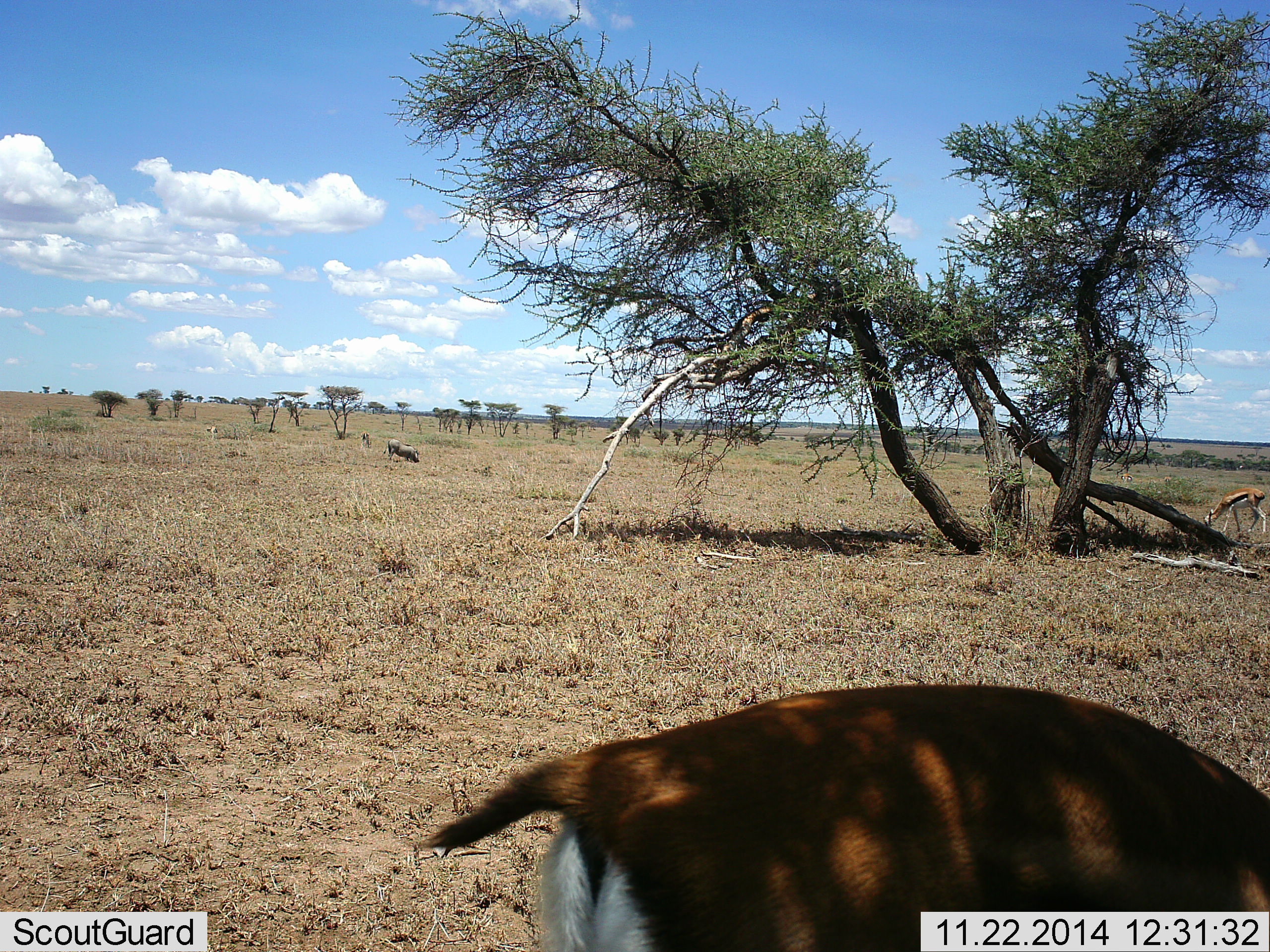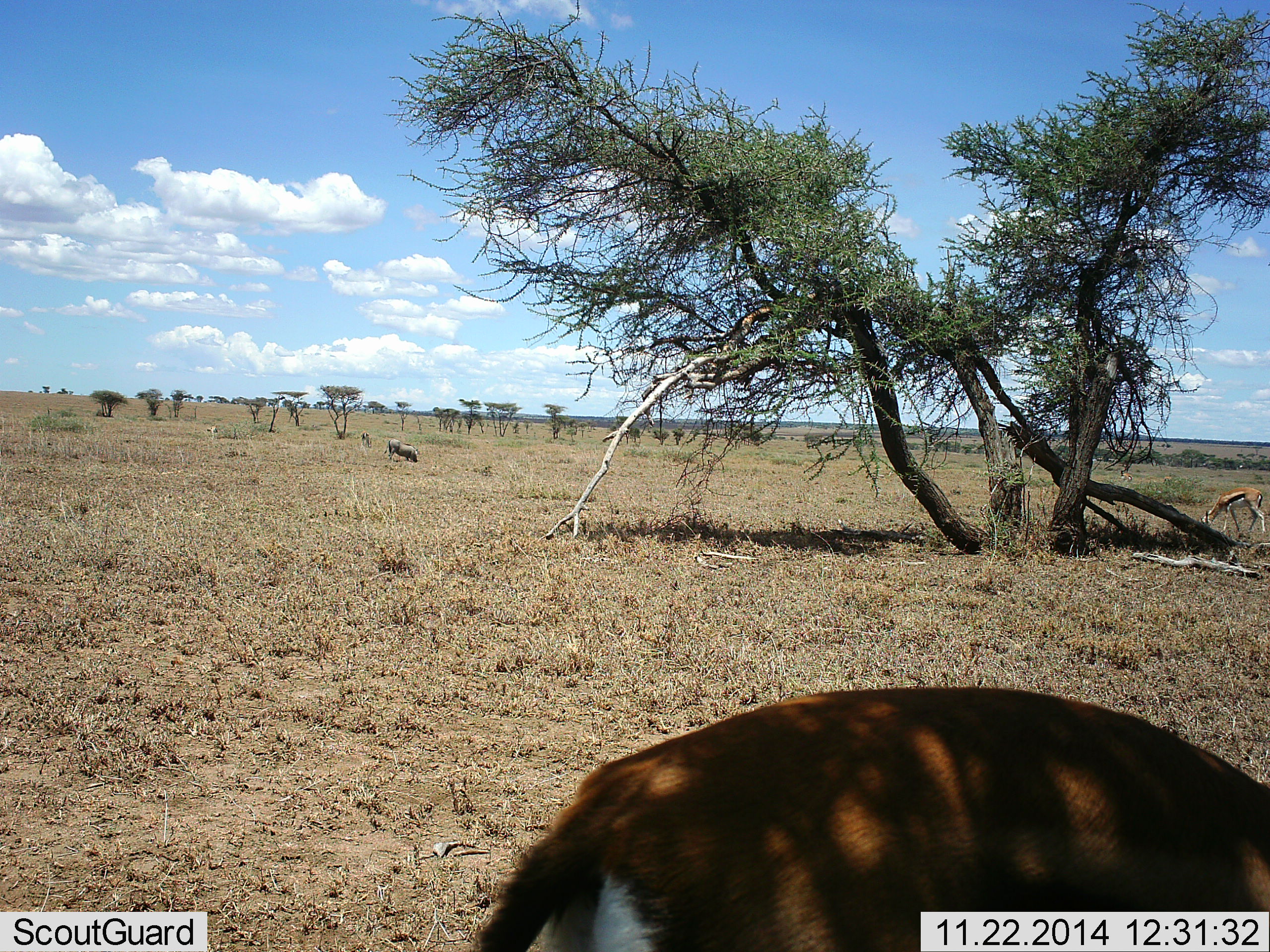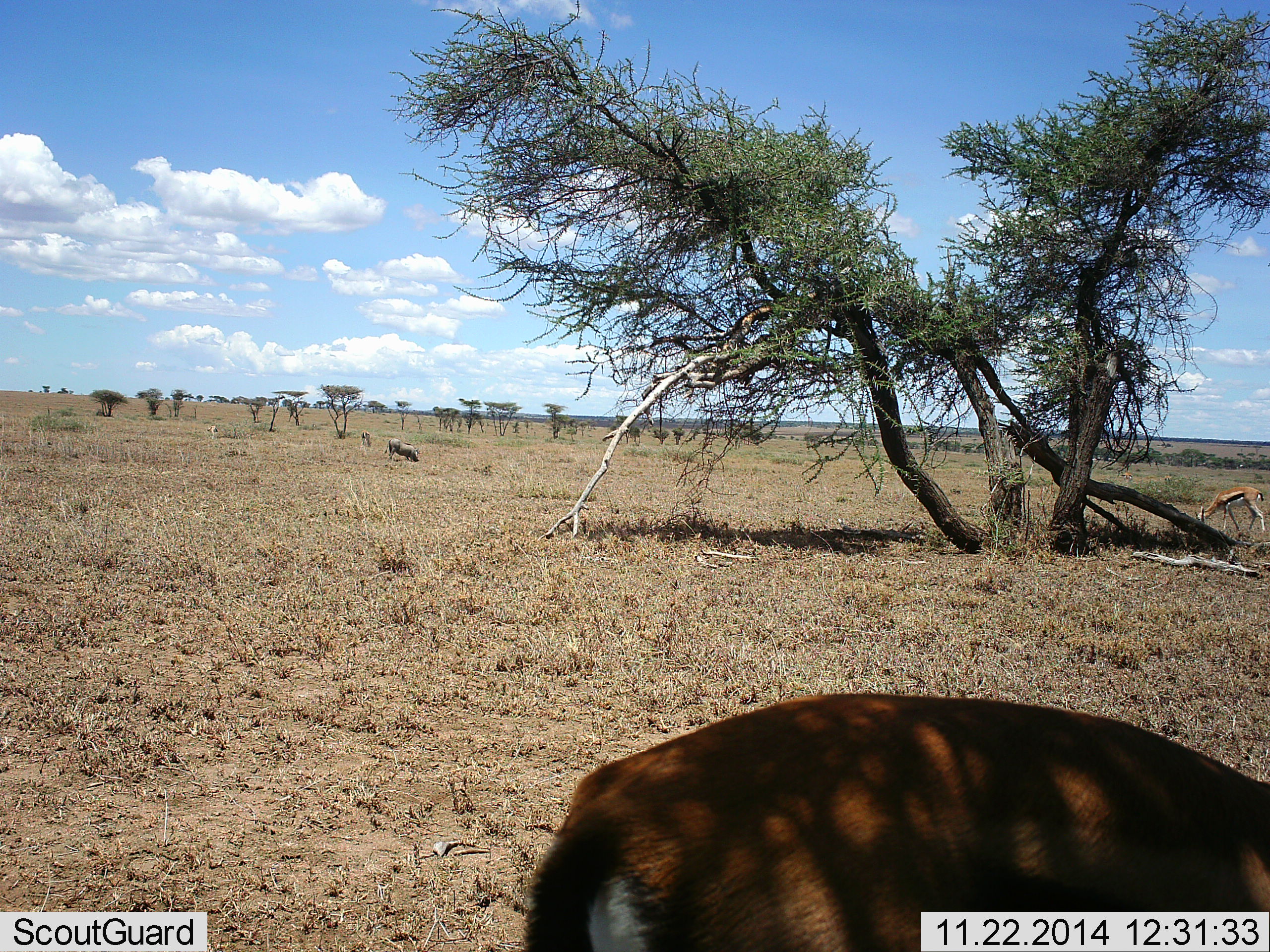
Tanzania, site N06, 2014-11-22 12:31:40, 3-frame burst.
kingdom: Animalia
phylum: Chordata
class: Mammalia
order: Artiodactyla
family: Bovidae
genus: Eudorcas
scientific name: Eudorcas thomsonii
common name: thomson's gazelle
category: gazellethomsons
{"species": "gazellethomsons (thomson's gazelle) (Eudorcas thomsonii)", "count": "2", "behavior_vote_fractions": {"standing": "41%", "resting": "0%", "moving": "0%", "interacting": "0%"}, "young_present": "0%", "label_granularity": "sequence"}